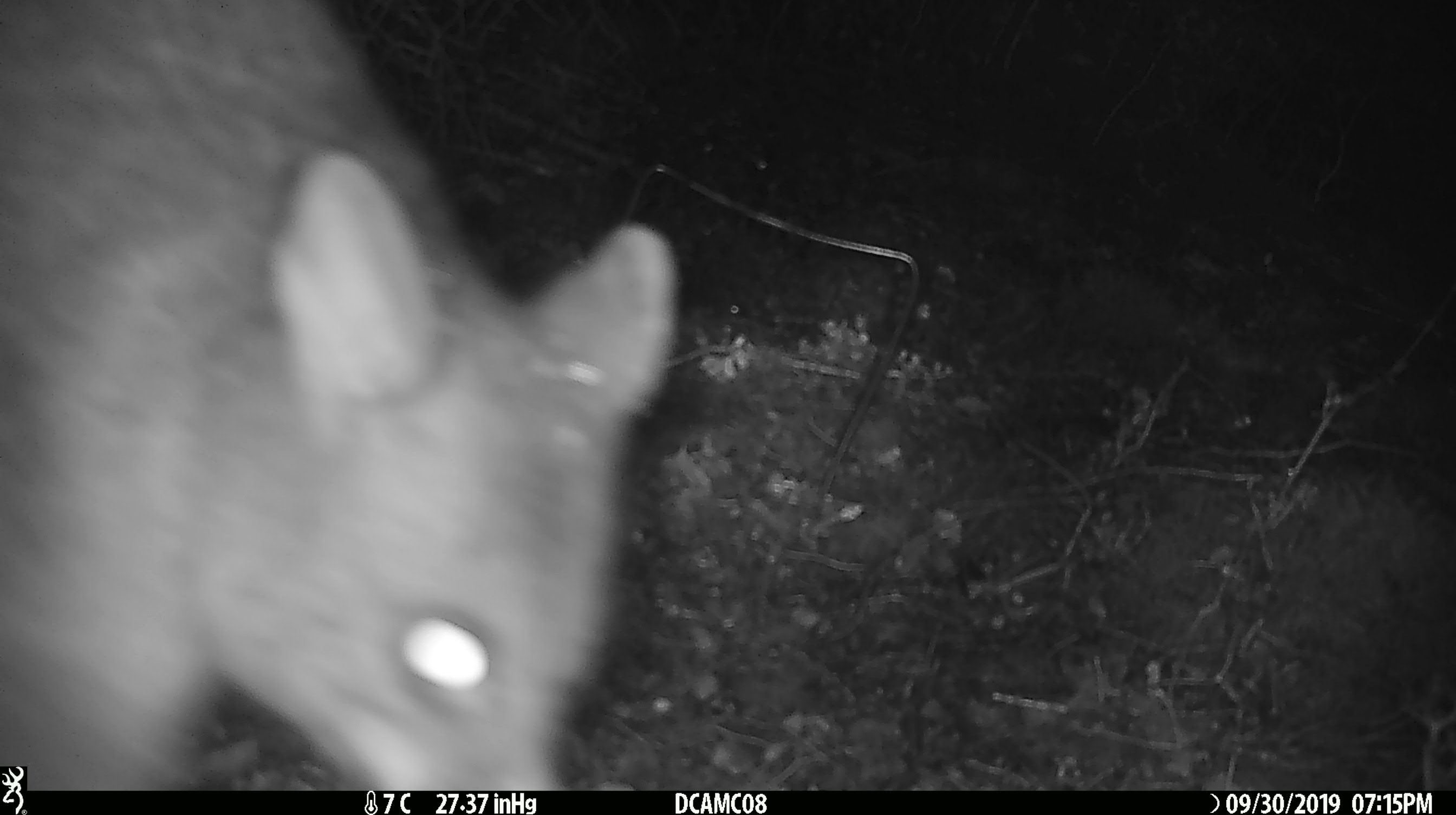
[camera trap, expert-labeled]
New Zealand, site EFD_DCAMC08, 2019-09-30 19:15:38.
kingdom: Animalia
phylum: Chordata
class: Mammalia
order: Diprotodontia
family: Phalangeridae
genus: Trichosurus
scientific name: Trichosurus vulpecula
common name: common brushtail possum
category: possum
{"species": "possum (common brushtail possum) (Trichosurus vulpecula)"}